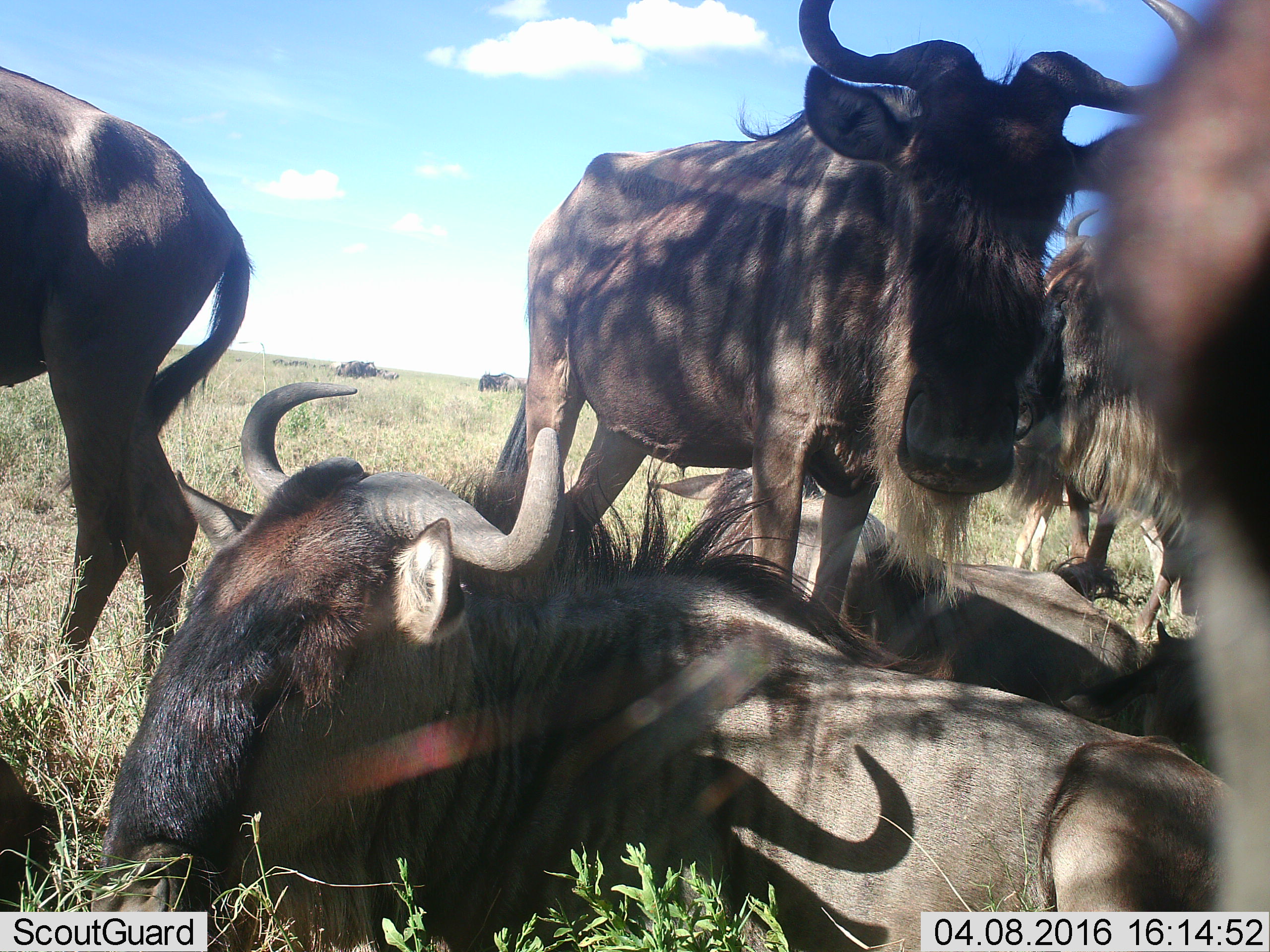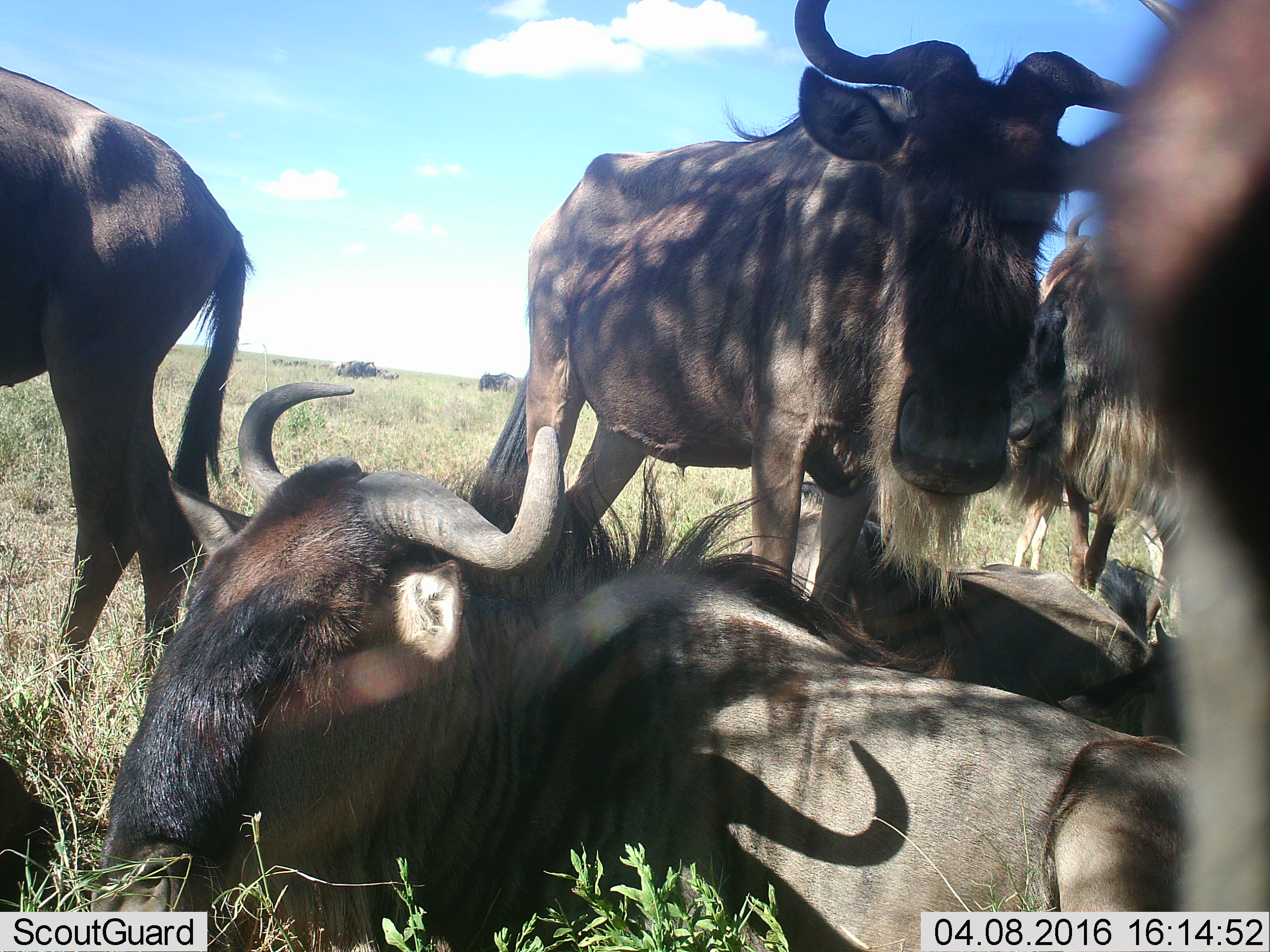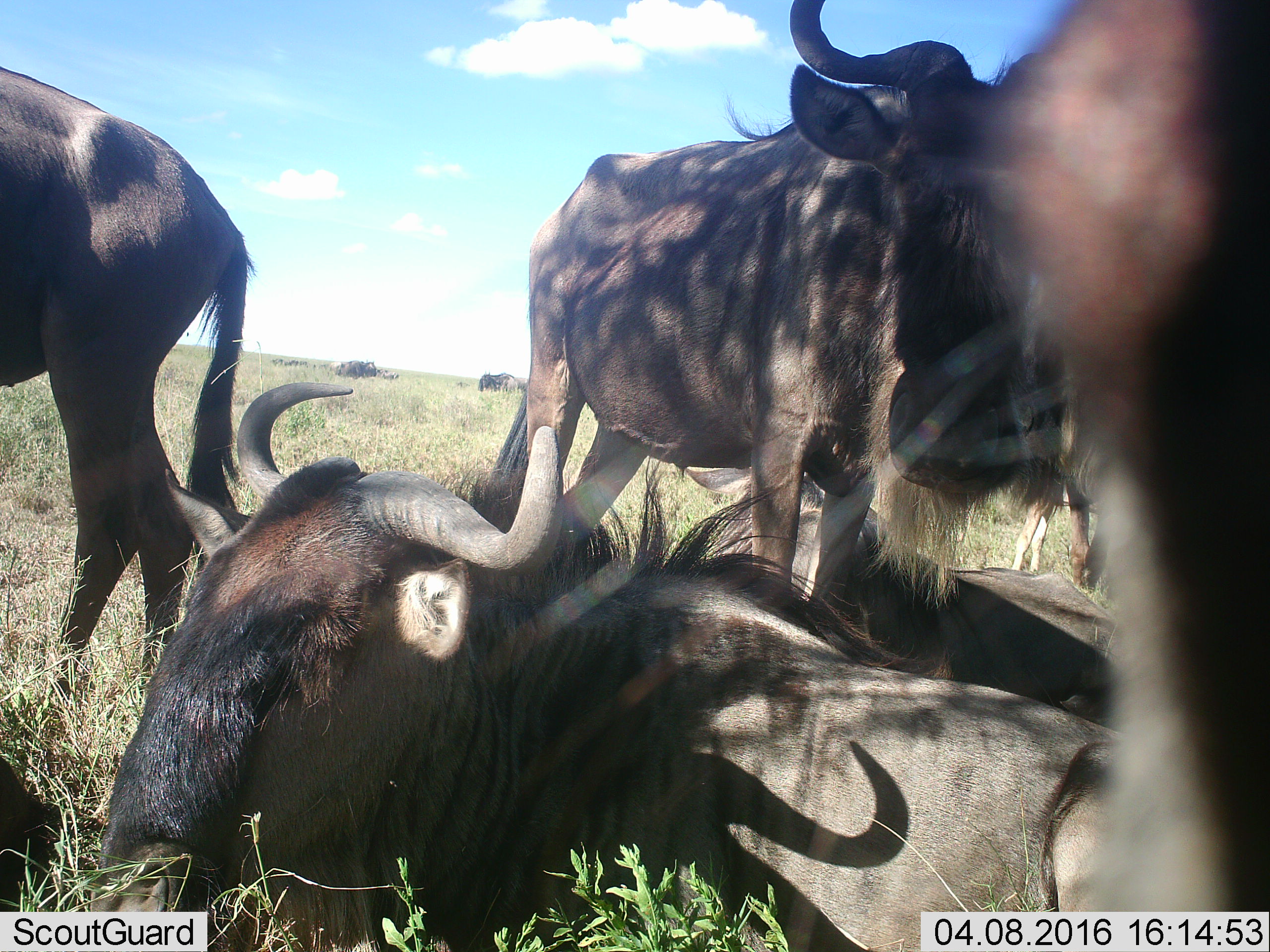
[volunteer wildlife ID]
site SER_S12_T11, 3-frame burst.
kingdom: Animalia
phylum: Chordata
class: Mammalia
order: Artiodactyla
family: Bovidae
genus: Connochaetes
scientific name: Connochaetes taurinus taurinus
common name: blue wildebeest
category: wildebeestblue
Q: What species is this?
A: Wildebeestblue (blue wildebeest) (Connochaetes taurinus taurinus).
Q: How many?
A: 8.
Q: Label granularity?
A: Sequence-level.